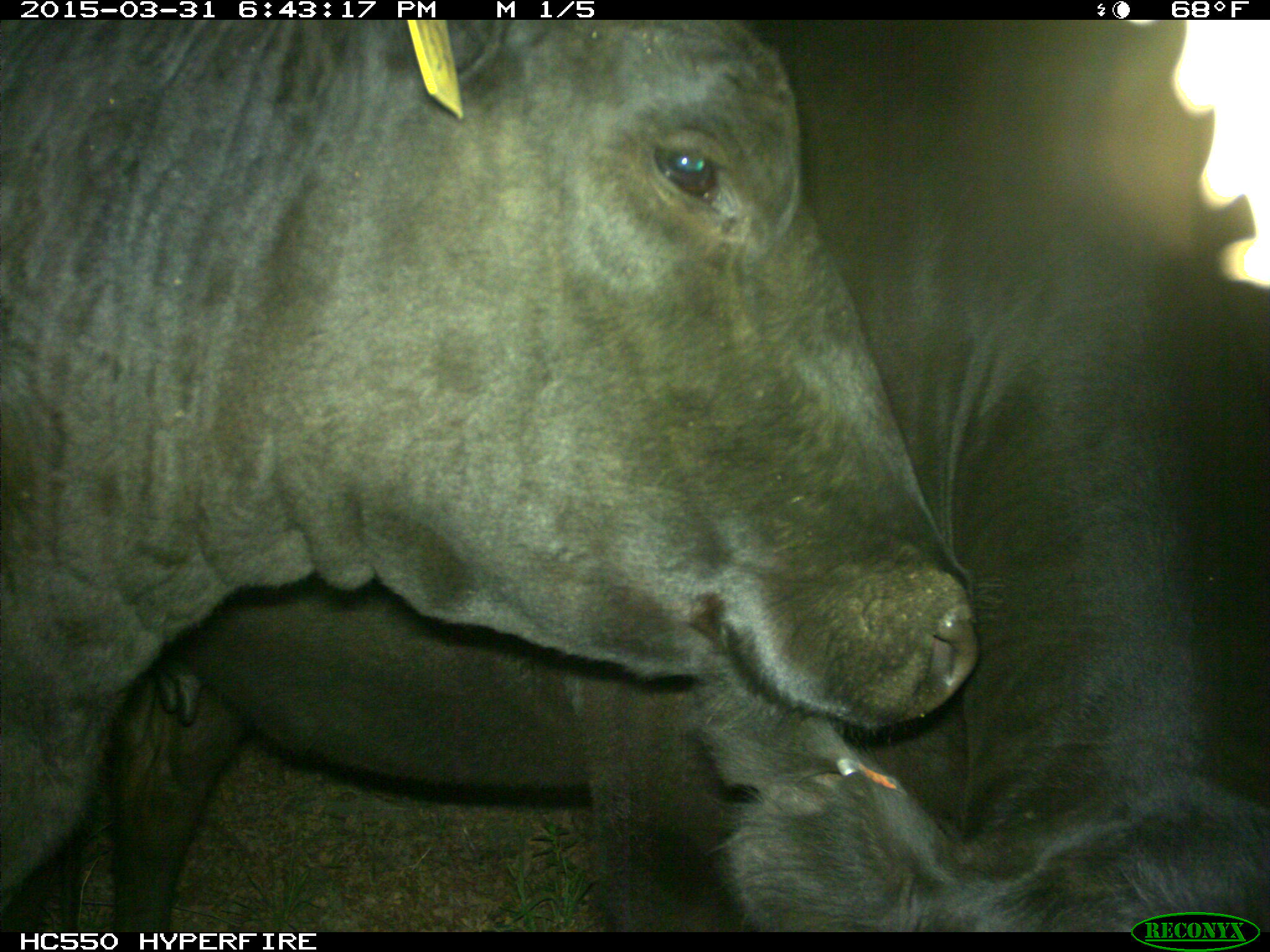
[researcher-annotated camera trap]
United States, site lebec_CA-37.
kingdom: Animalia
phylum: Chordata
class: Mammalia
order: Artiodactyla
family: Bovidae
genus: Bos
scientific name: Bos taurus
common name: domestic cow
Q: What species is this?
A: Bos taurus (domestic cow).